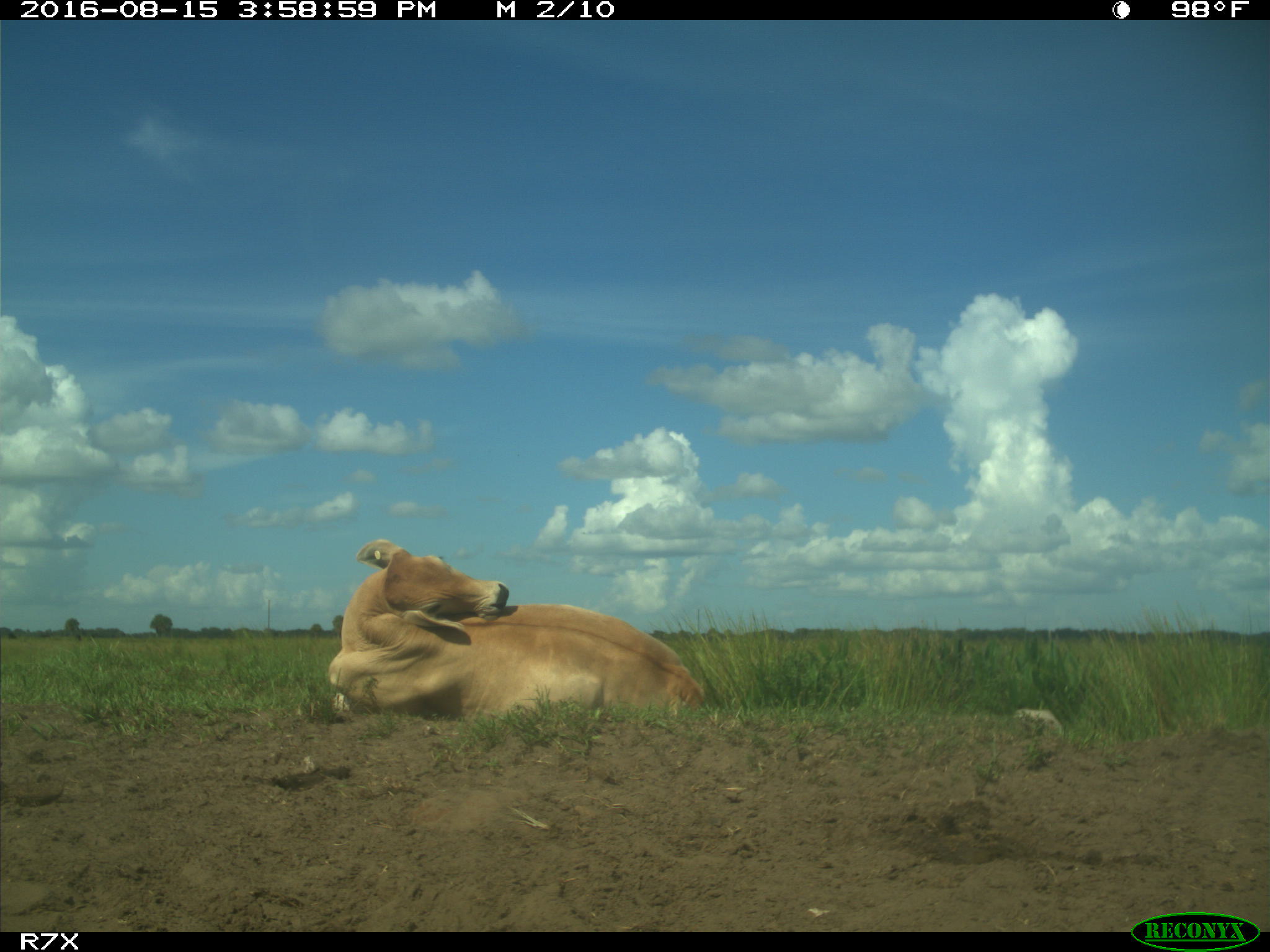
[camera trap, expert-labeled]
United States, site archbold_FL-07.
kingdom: Animalia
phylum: Chordata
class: Mammalia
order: Artiodactyla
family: Bovidae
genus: Bos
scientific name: Bos taurus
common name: domestic cow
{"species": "Bos taurus (domestic cow)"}